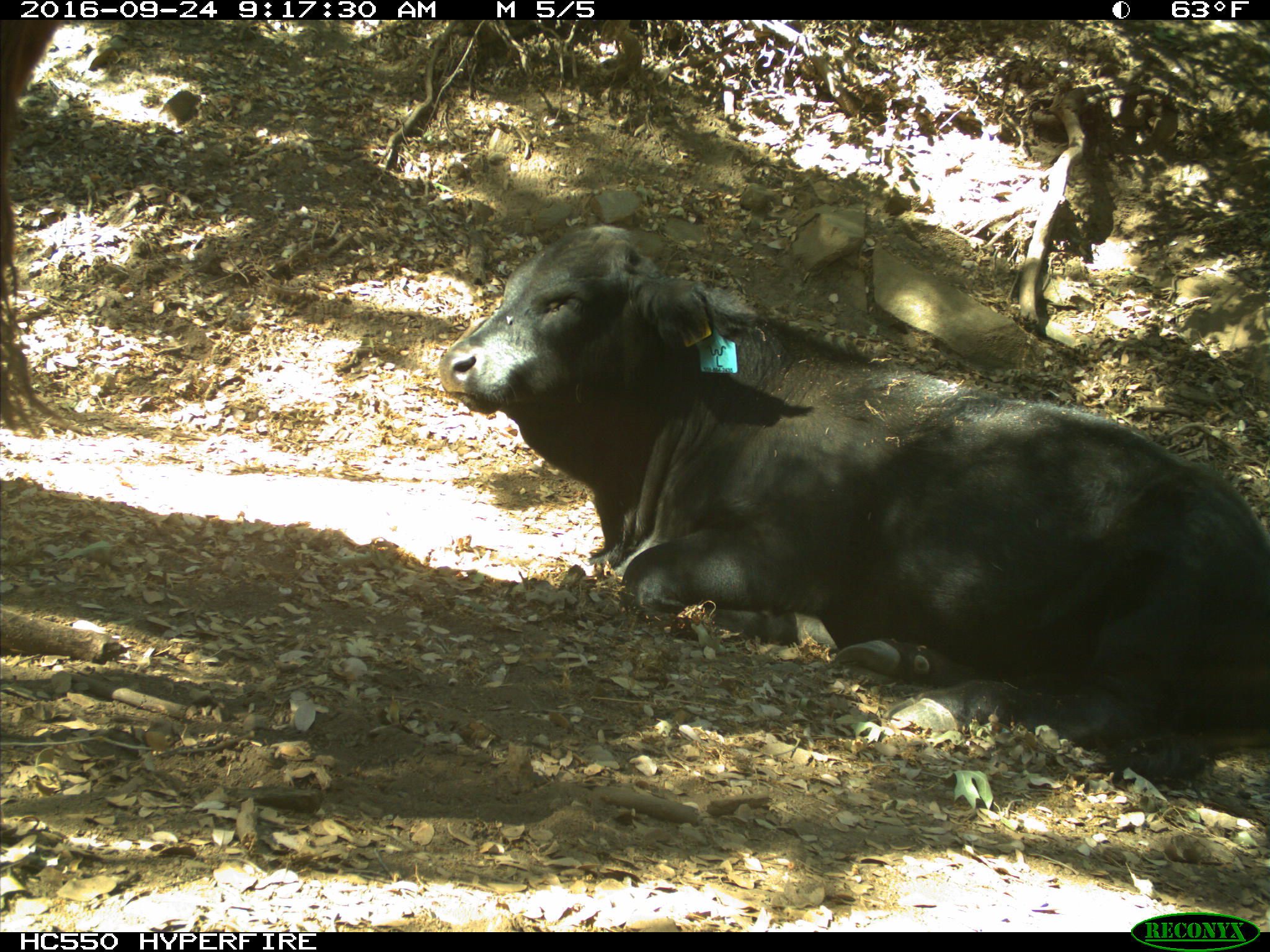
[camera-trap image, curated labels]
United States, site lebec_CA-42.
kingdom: Animalia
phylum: Chordata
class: Mammalia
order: Artiodactyla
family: Bovidae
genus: Bos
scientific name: Bos taurus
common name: domestic cow